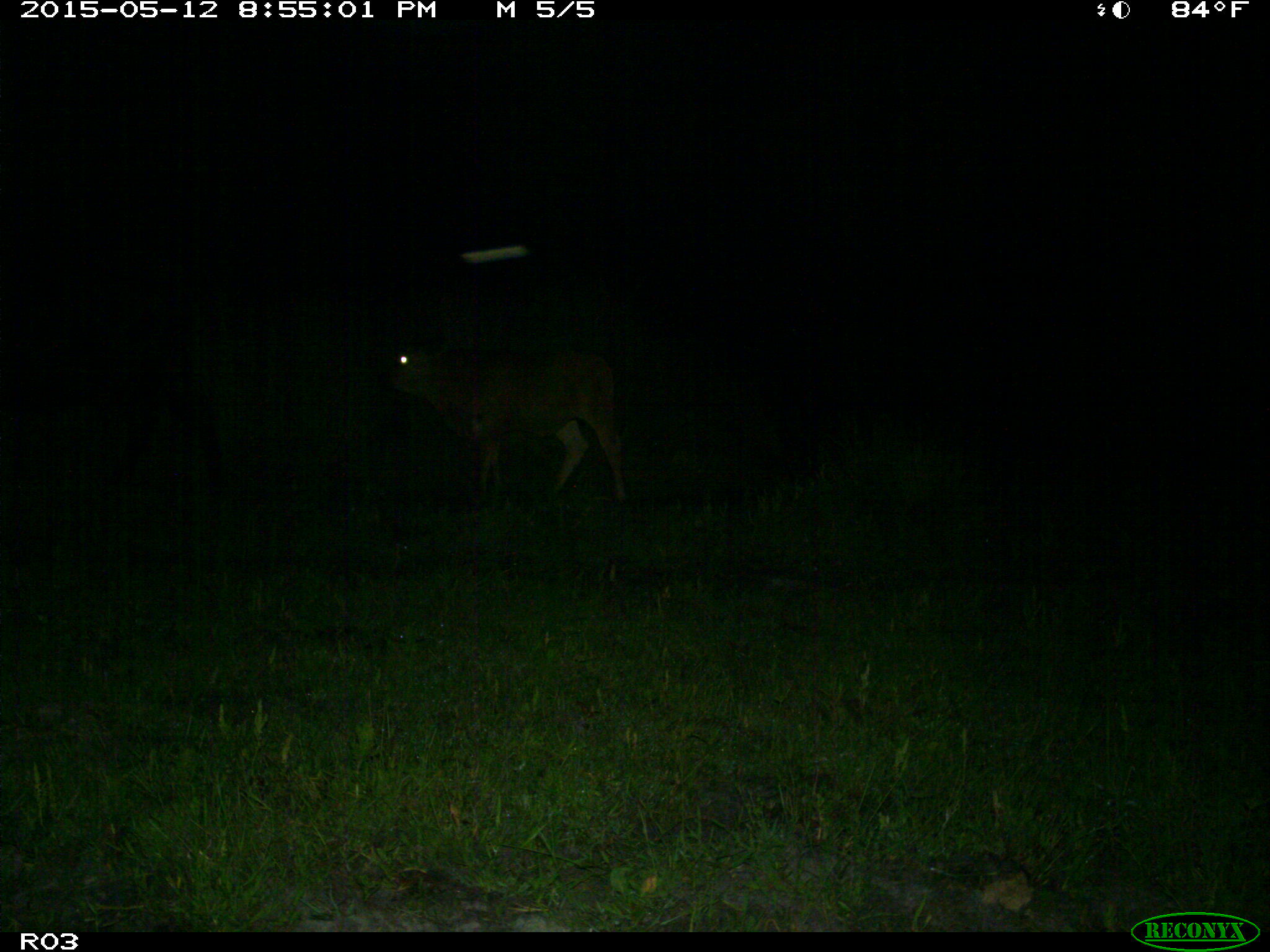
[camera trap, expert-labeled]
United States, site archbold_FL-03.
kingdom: Animalia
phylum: Chordata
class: Mammalia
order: Artiodactyla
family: Bovidae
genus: Bos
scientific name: Bos taurus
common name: domestic cow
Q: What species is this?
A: Bos taurus (domestic cow).